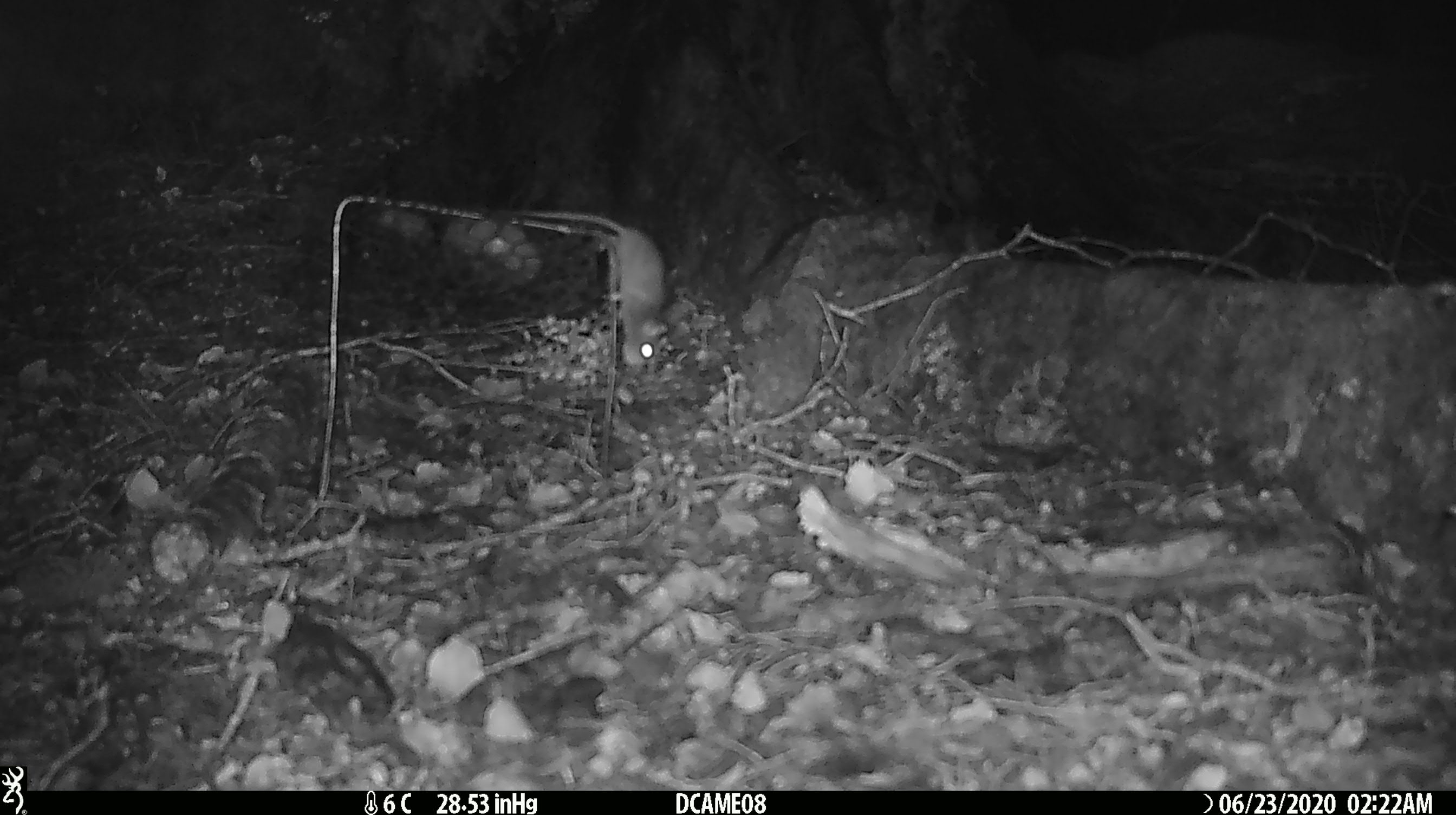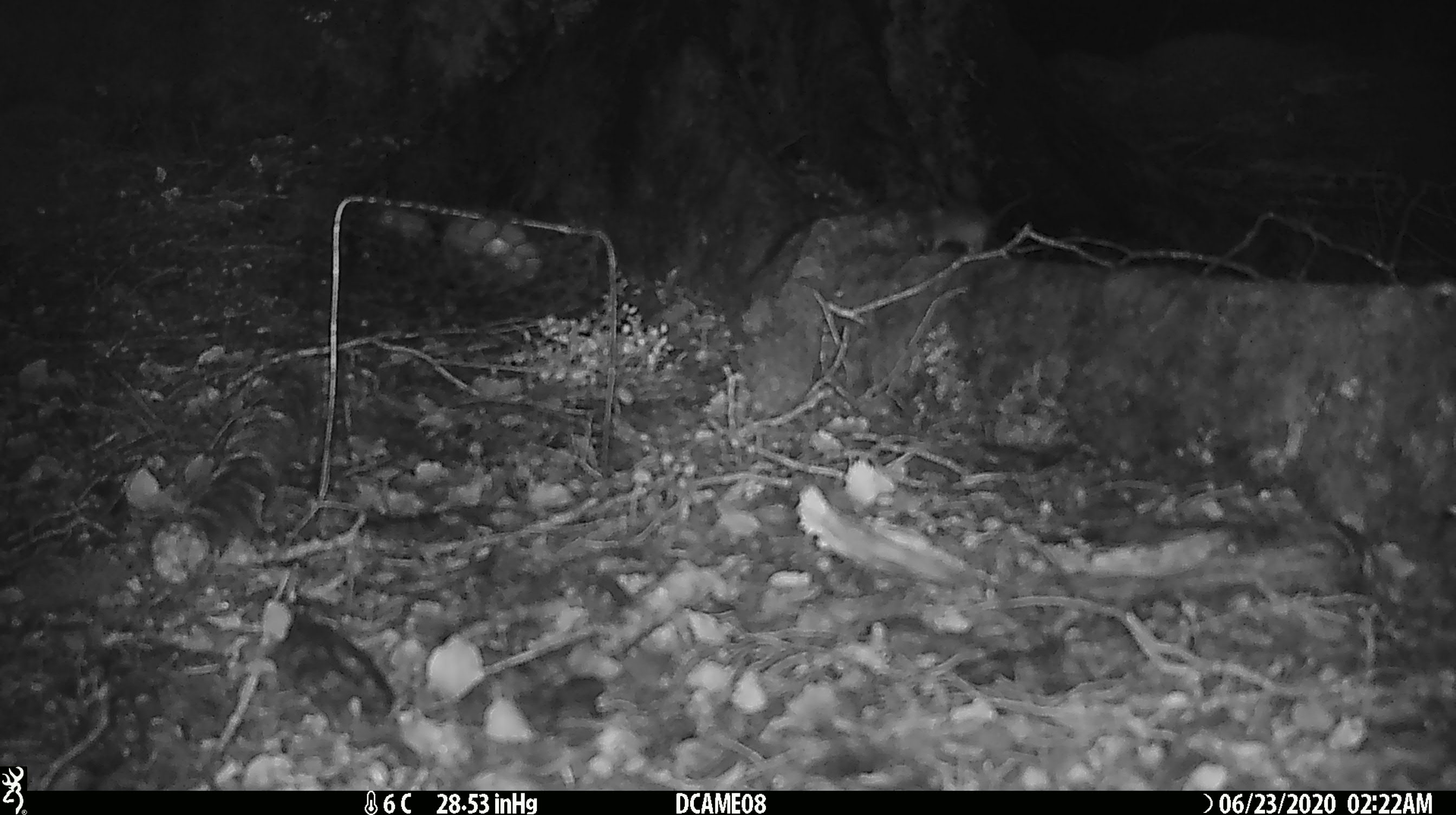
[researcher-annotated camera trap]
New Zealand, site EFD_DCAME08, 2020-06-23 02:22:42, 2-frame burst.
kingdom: Animalia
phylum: Chordata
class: Mammalia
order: Rodentia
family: Muridae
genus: Mus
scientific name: Mus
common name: mouse